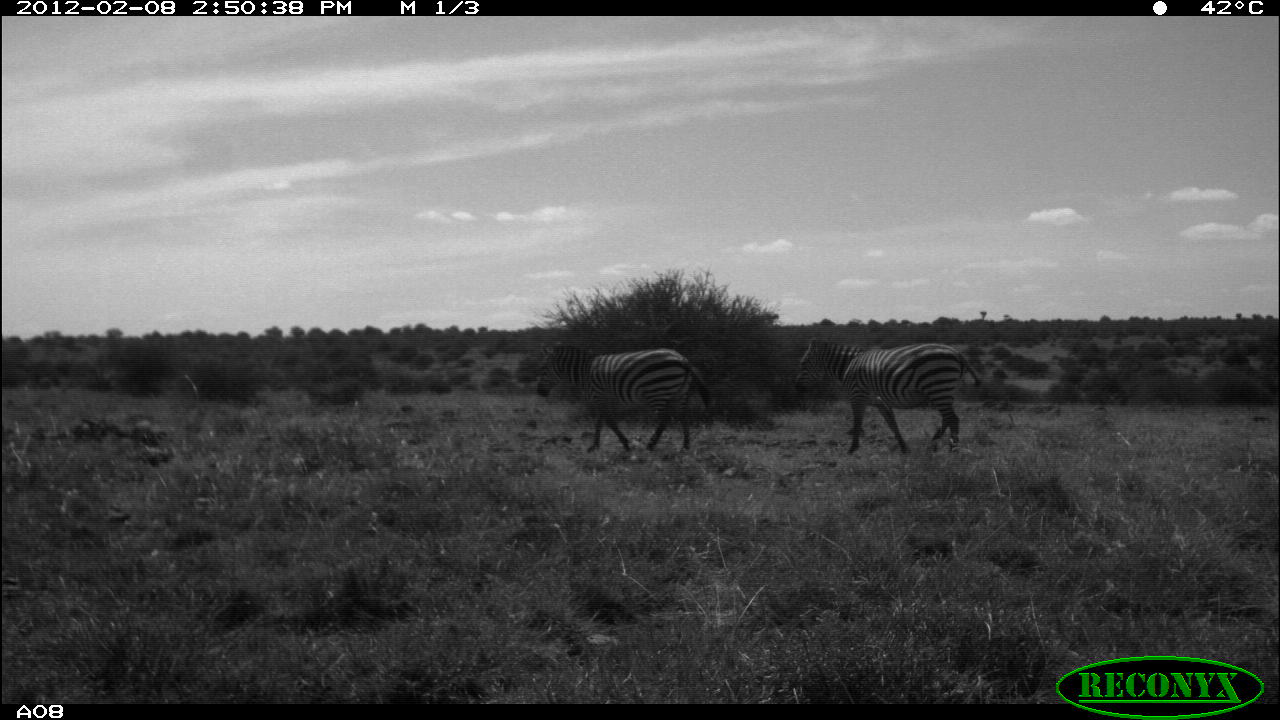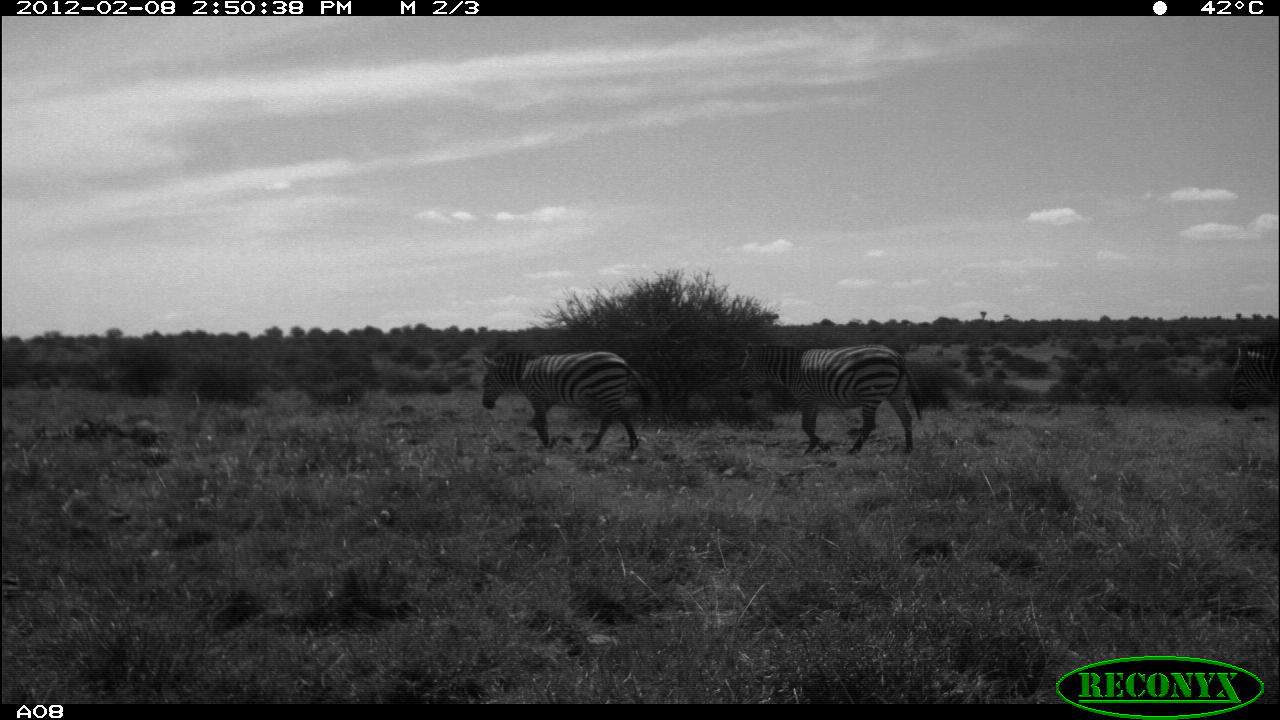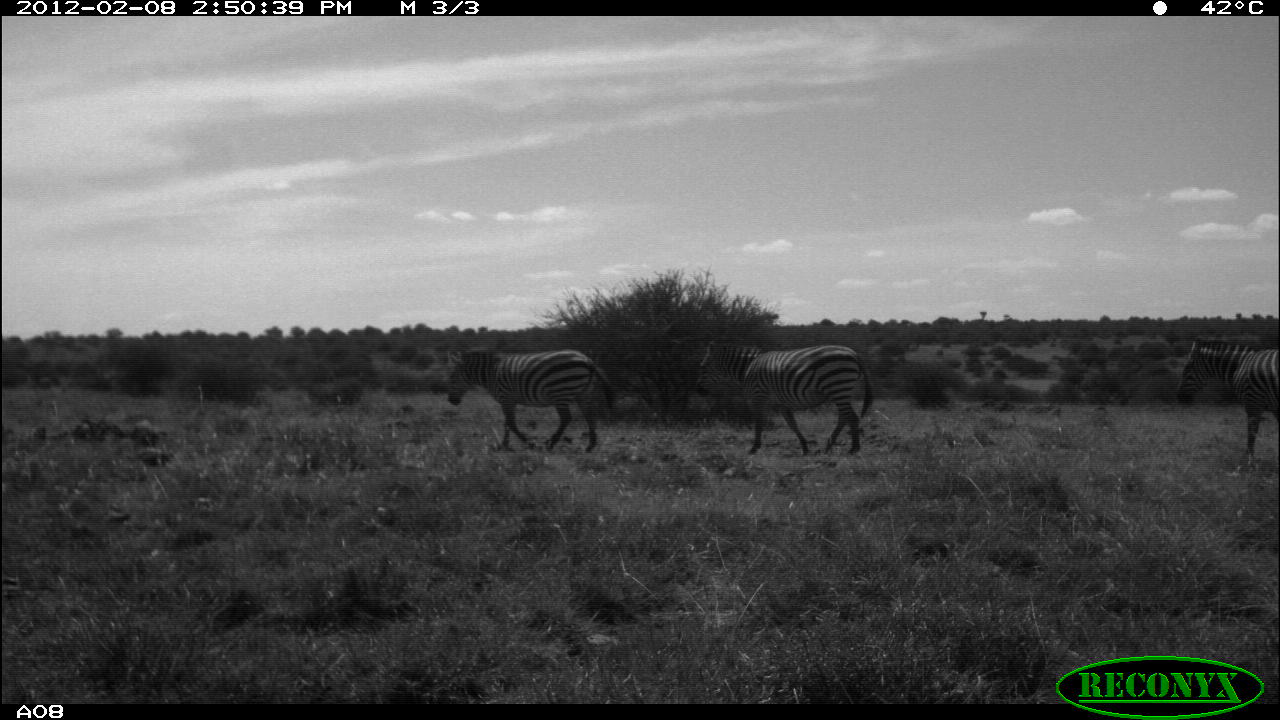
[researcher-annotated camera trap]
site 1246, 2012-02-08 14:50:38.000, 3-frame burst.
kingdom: Animalia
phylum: Chordata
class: Mammalia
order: Perissodactyla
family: Equidae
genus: Equus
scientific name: Equus quagga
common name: plains zebra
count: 2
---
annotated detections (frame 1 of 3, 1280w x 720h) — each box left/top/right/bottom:
equus quagga: 793/334/984/454; 533/341/714/453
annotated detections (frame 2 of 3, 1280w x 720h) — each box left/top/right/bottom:
equus quagga: 738/341/923/455; 476/347/649/452; 1228/337/1280/411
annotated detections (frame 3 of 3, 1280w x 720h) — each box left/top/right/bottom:
equus quagga: 696/333/874/455; 447/343/611/452; 1173/331/1280/459